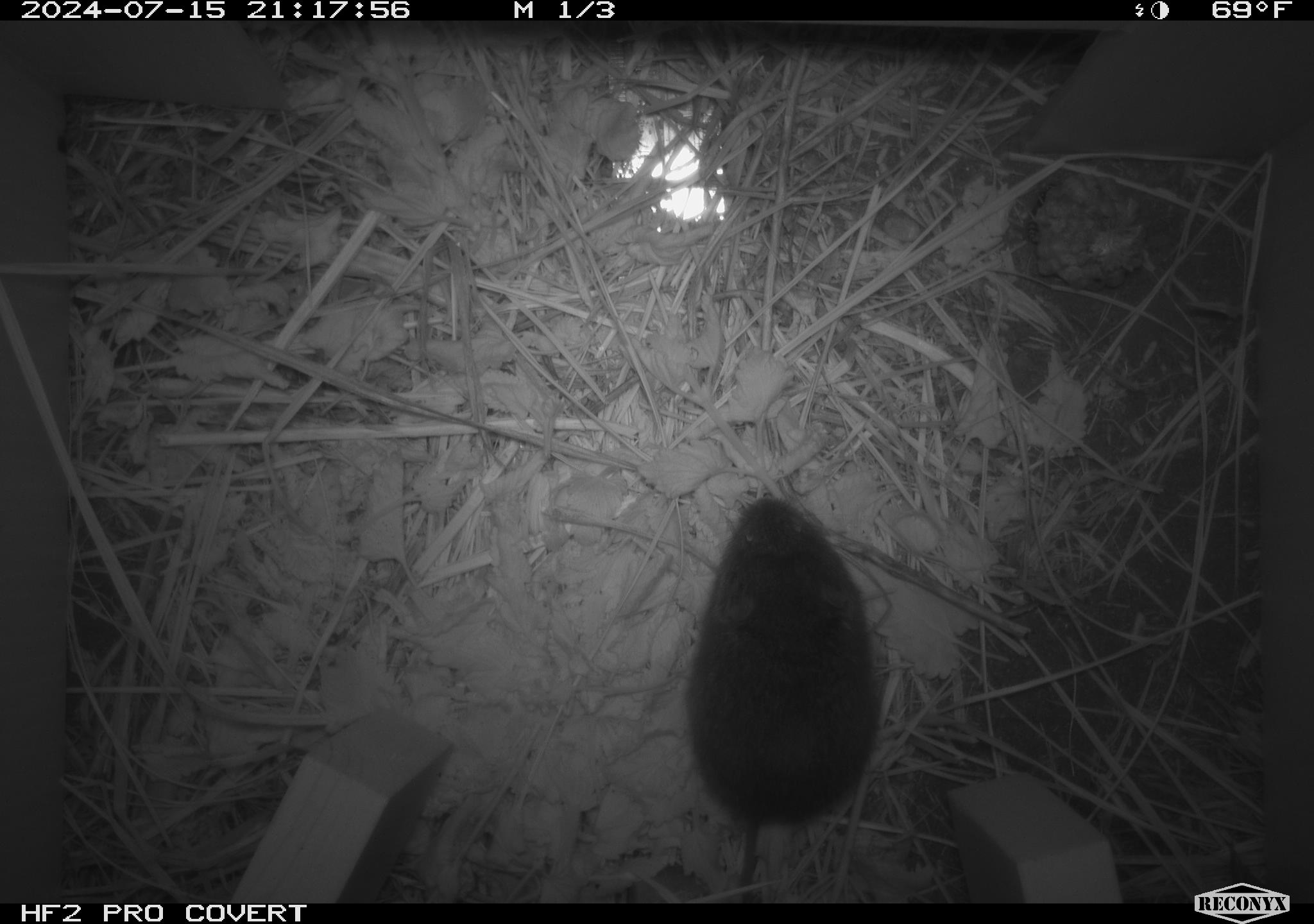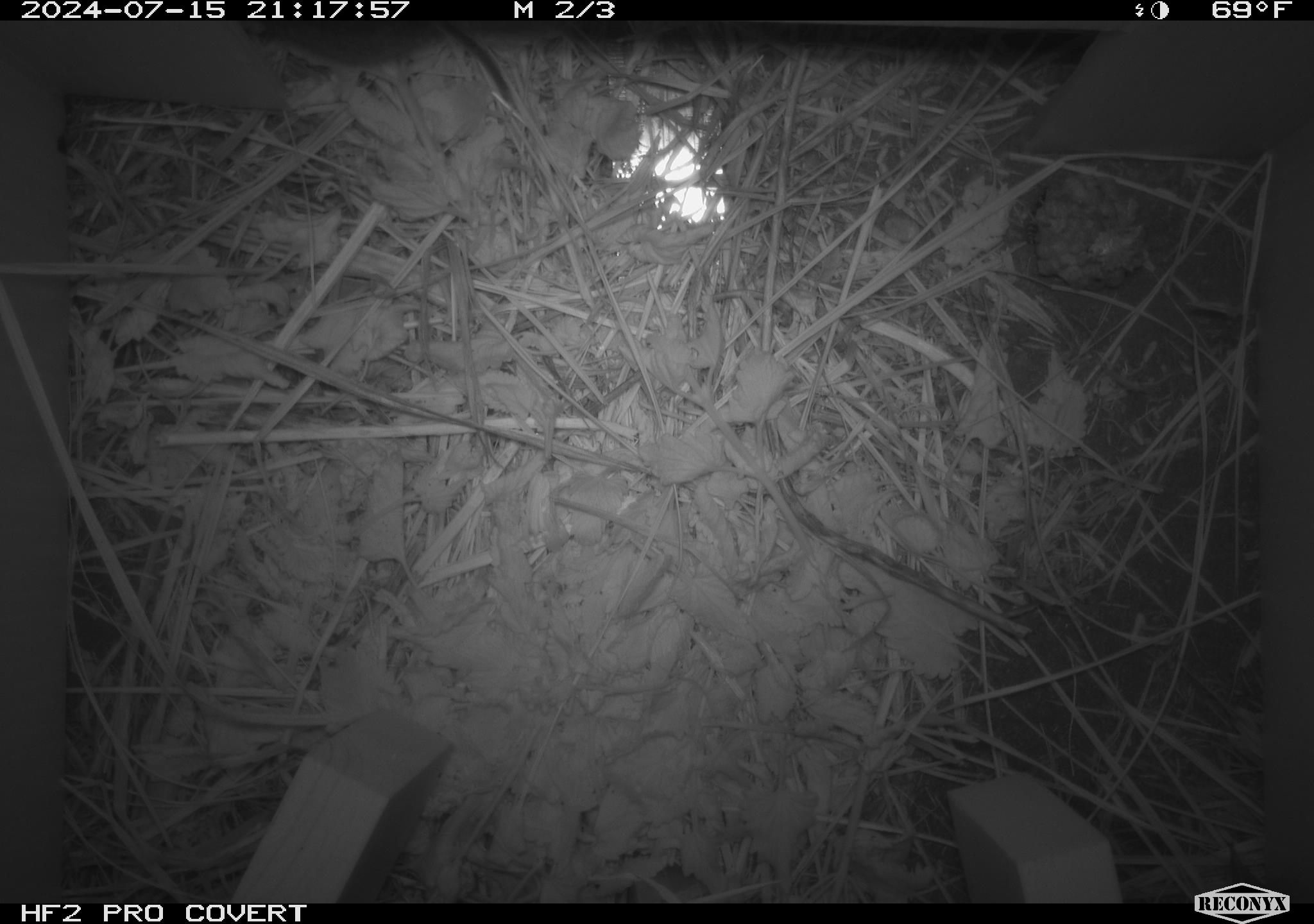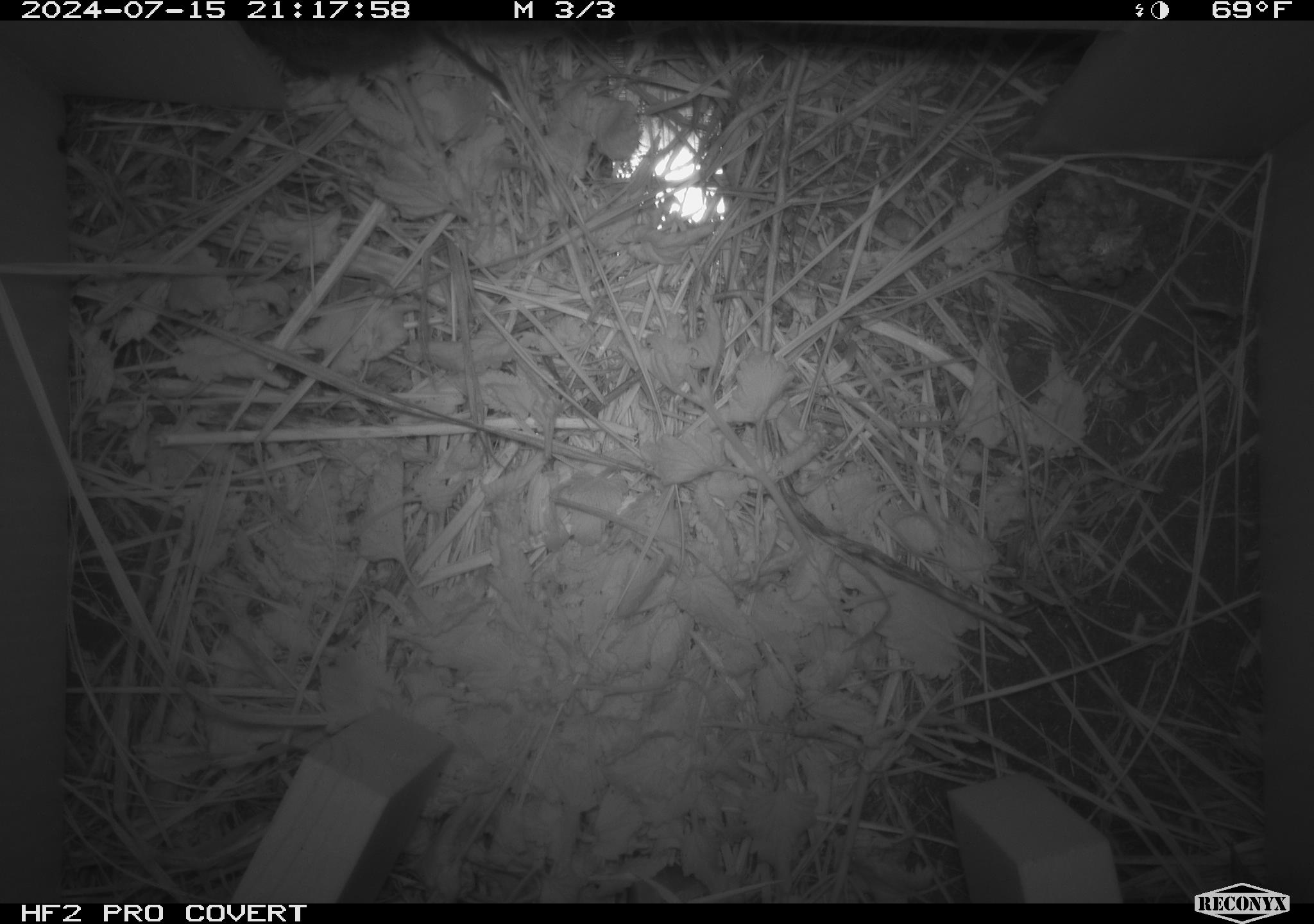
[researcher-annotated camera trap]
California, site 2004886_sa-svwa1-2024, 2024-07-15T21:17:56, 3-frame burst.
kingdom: Animalia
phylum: Chordata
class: Mammalia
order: Rodentia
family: Cricetidae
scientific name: Arvicolinae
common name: voles, lemmings, and muskrats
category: arvicolinae subfamily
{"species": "arvicolinae subfamily (voles, lemmings, and muskrats) (Arvicolinae)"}